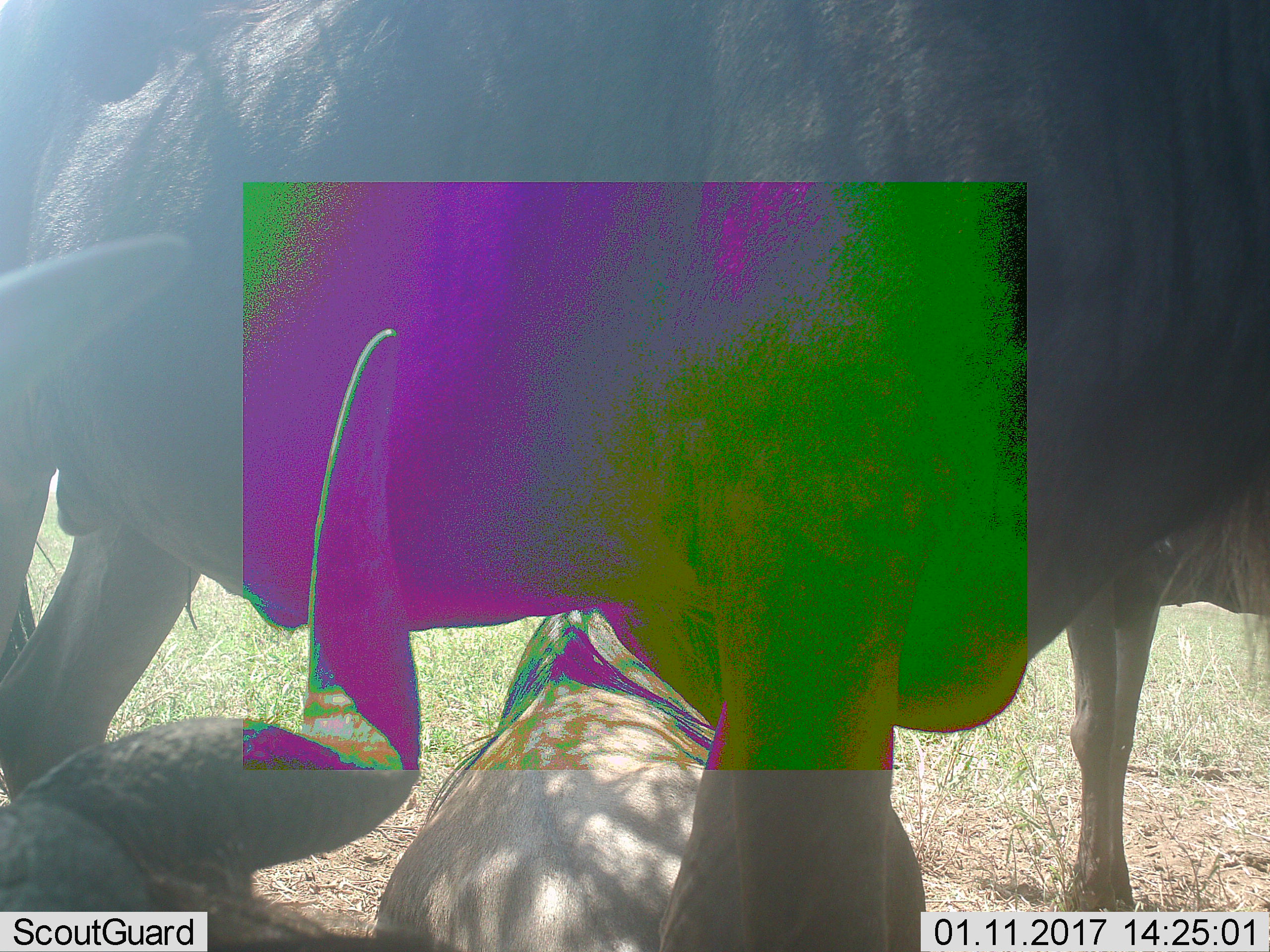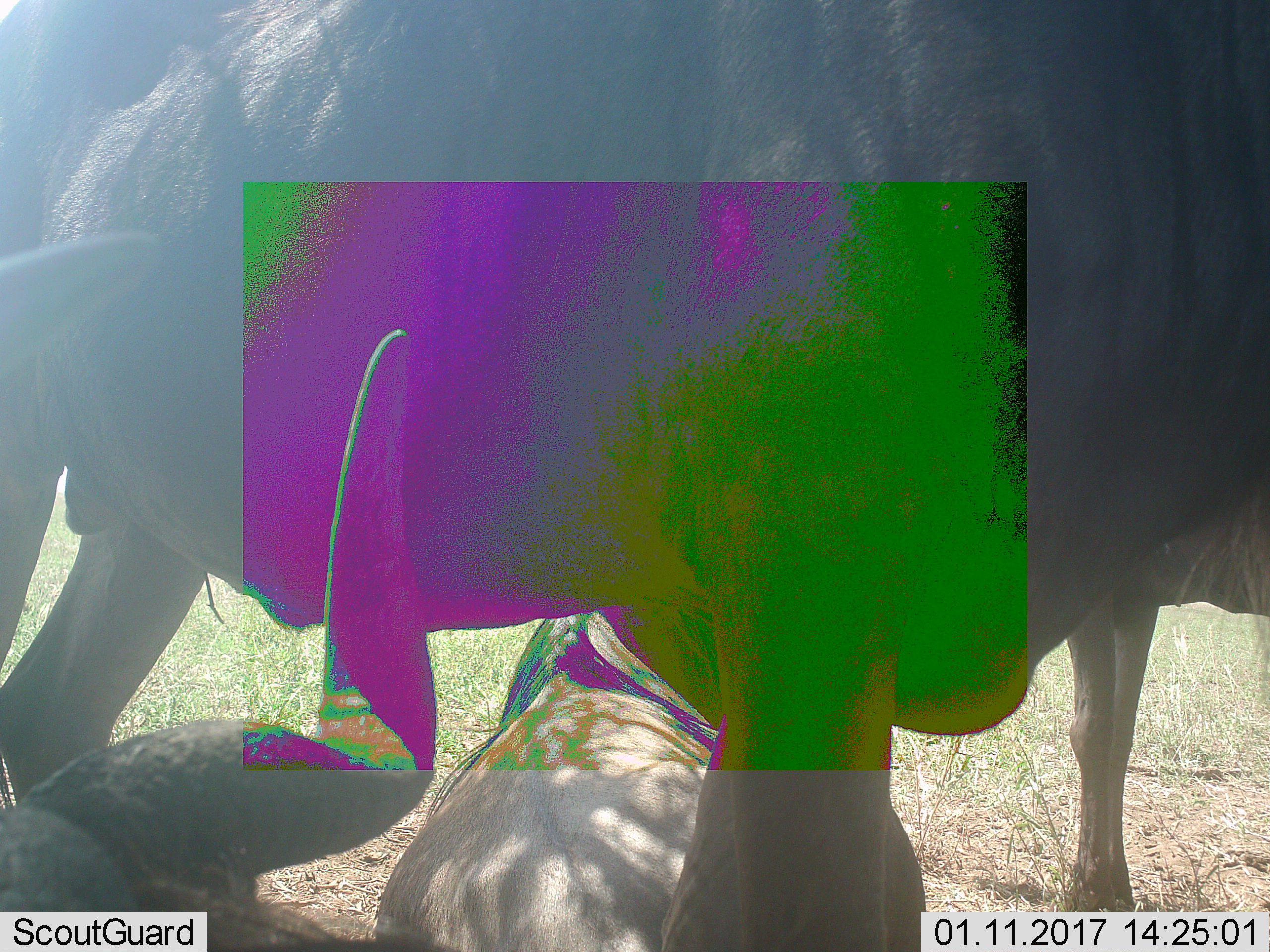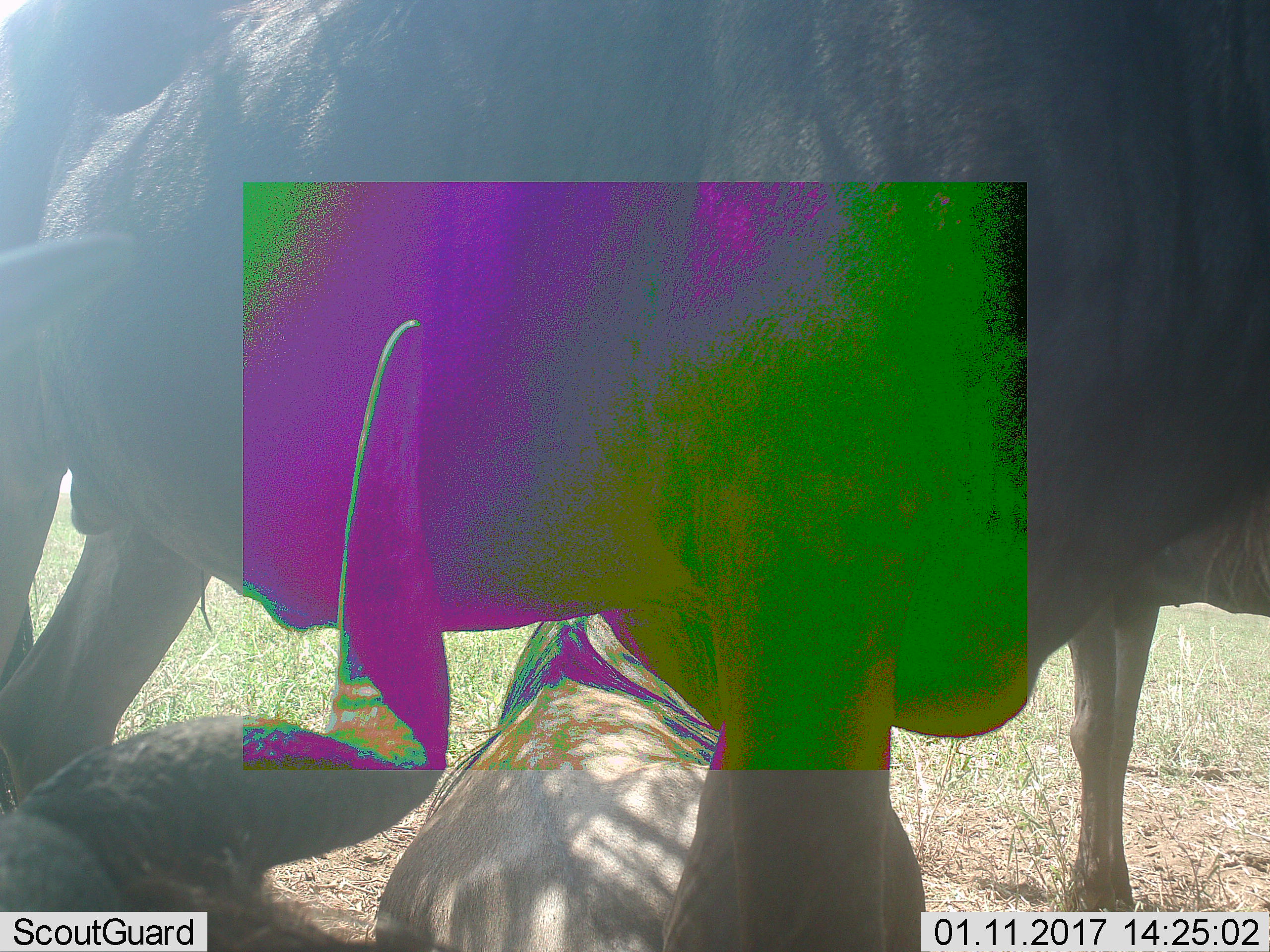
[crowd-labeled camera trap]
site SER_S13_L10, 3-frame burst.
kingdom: Animalia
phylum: Chordata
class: Mammalia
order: Artiodactyla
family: Bovidae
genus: Connochaetes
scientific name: Connochaetes taurinus taurinus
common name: blue wildebeest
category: wildebeestblue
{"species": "wildebeestblue (blue wildebeest) (Connochaetes taurinus taurinus)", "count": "4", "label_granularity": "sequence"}